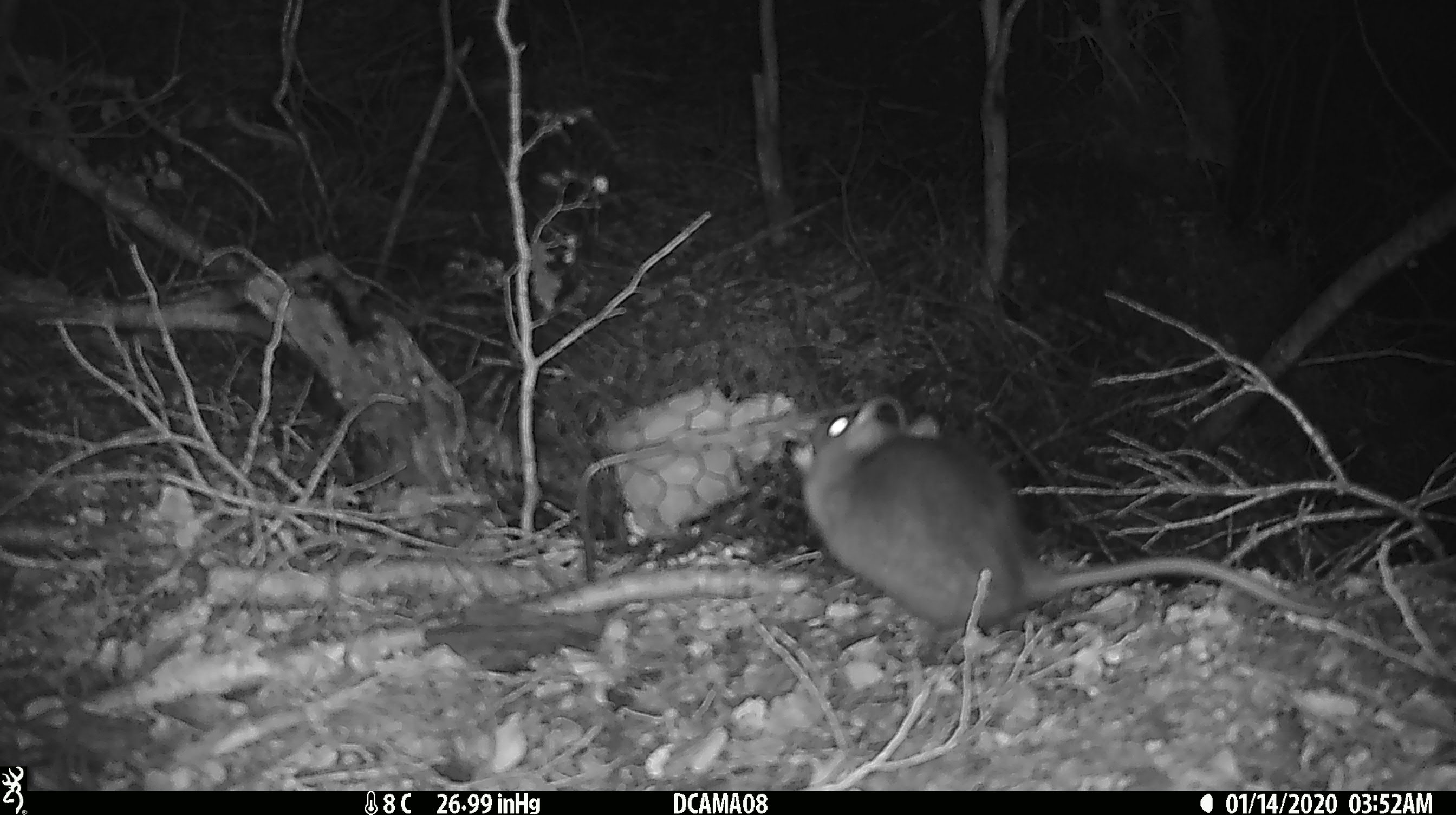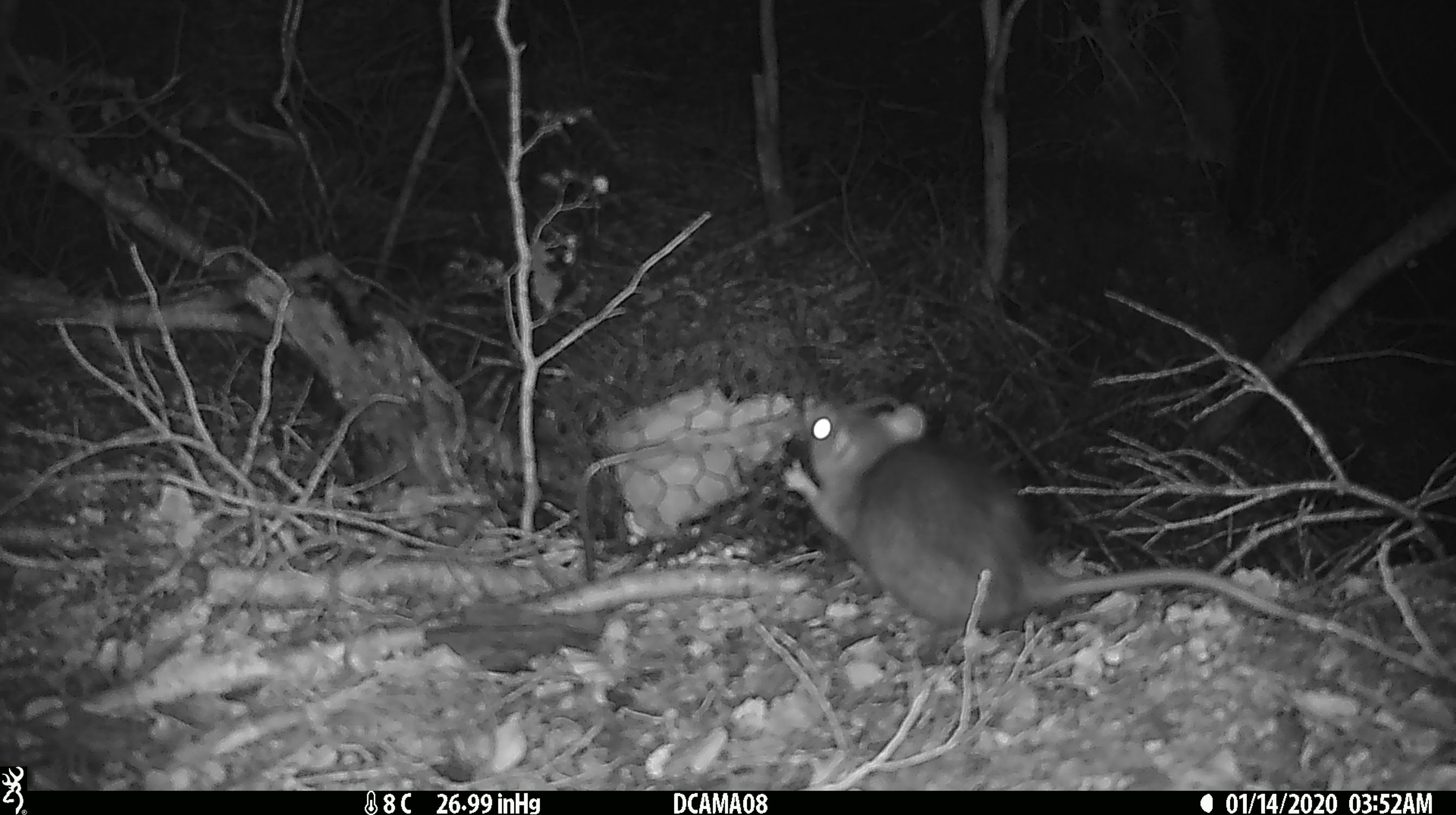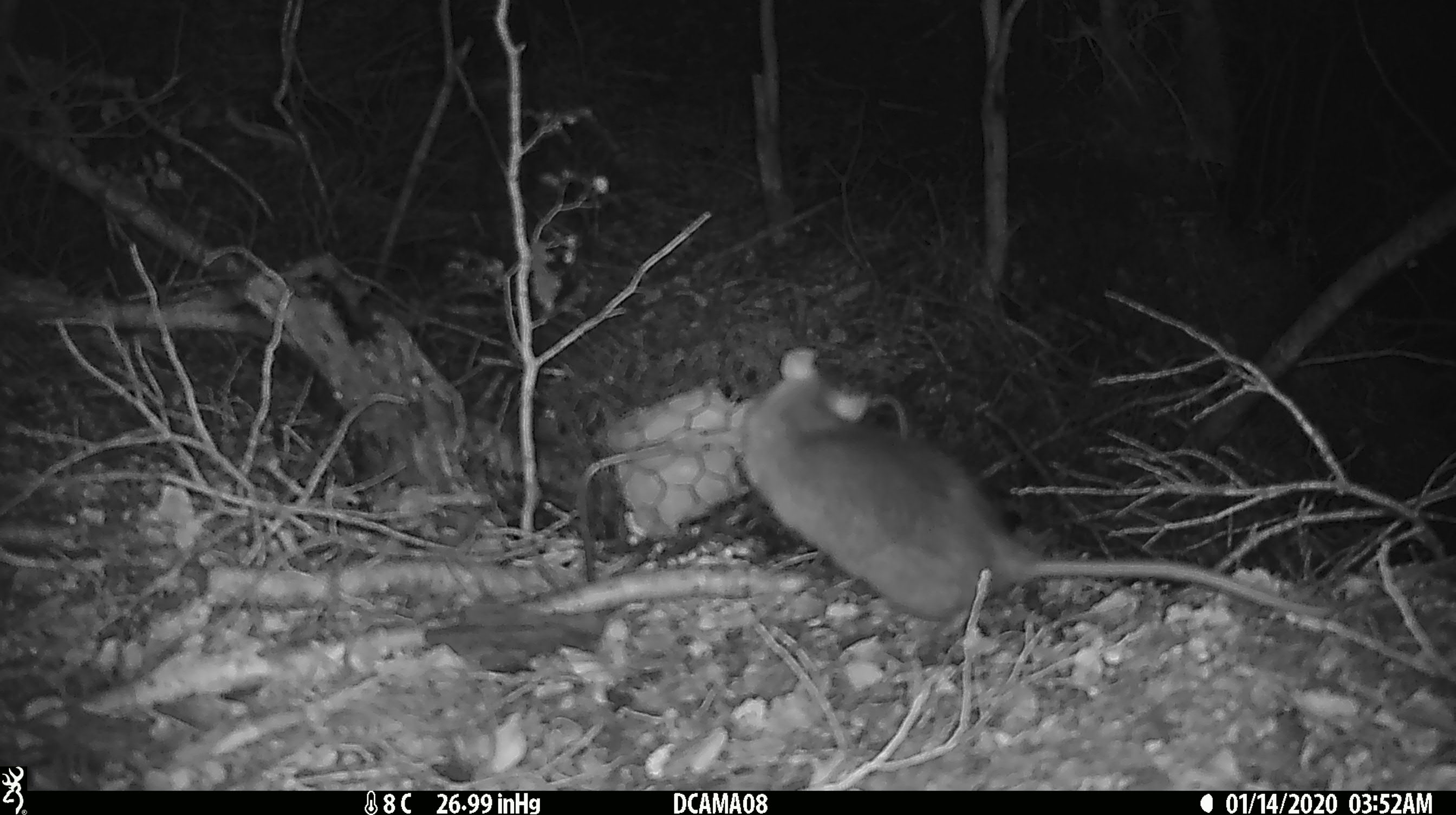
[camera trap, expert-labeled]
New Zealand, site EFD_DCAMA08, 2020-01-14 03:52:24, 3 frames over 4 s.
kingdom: Animalia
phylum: Chordata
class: Mammalia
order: Rodentia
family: Muridae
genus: Rattus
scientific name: Rattus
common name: rat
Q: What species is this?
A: Rat (Rattus).